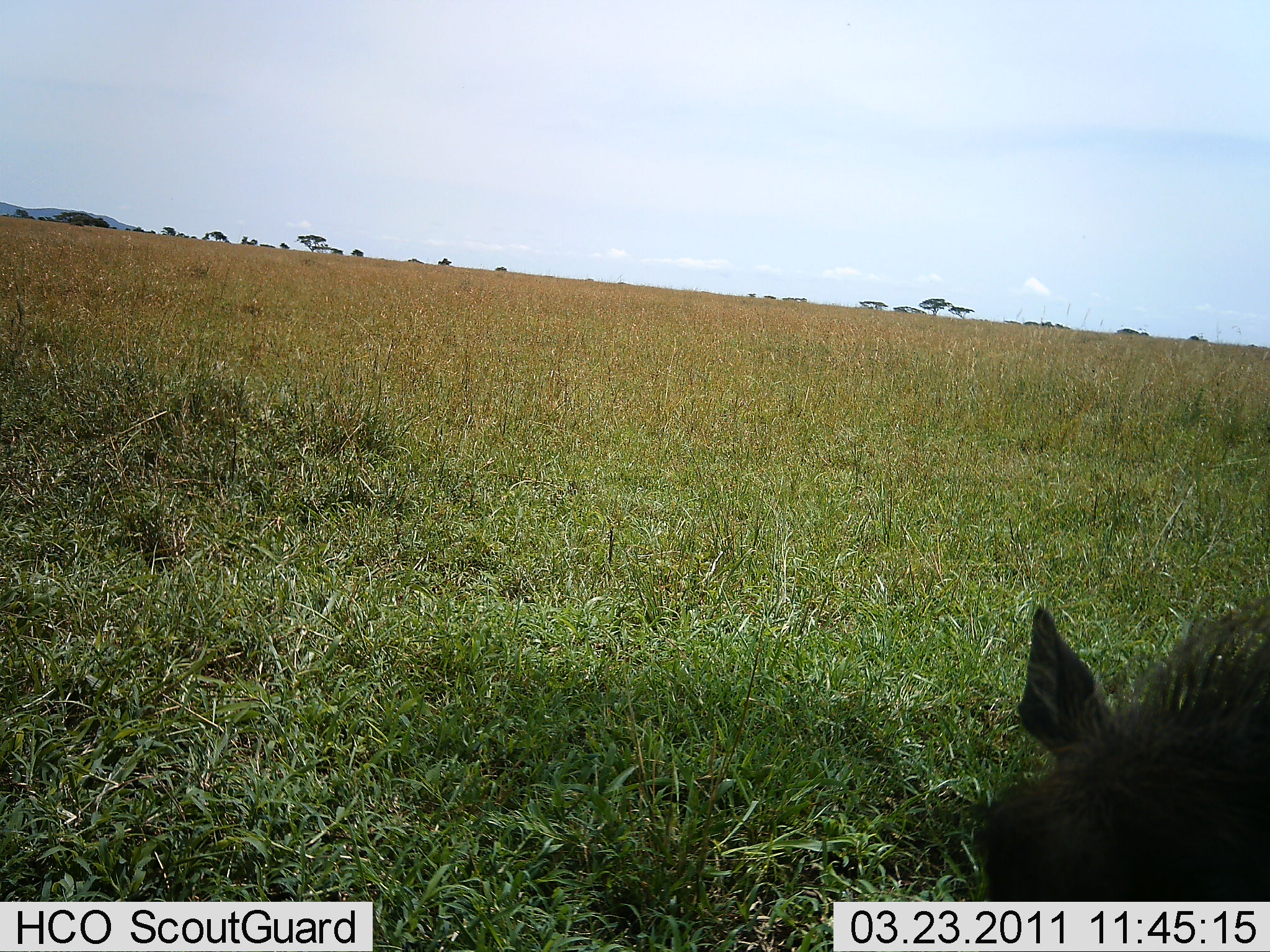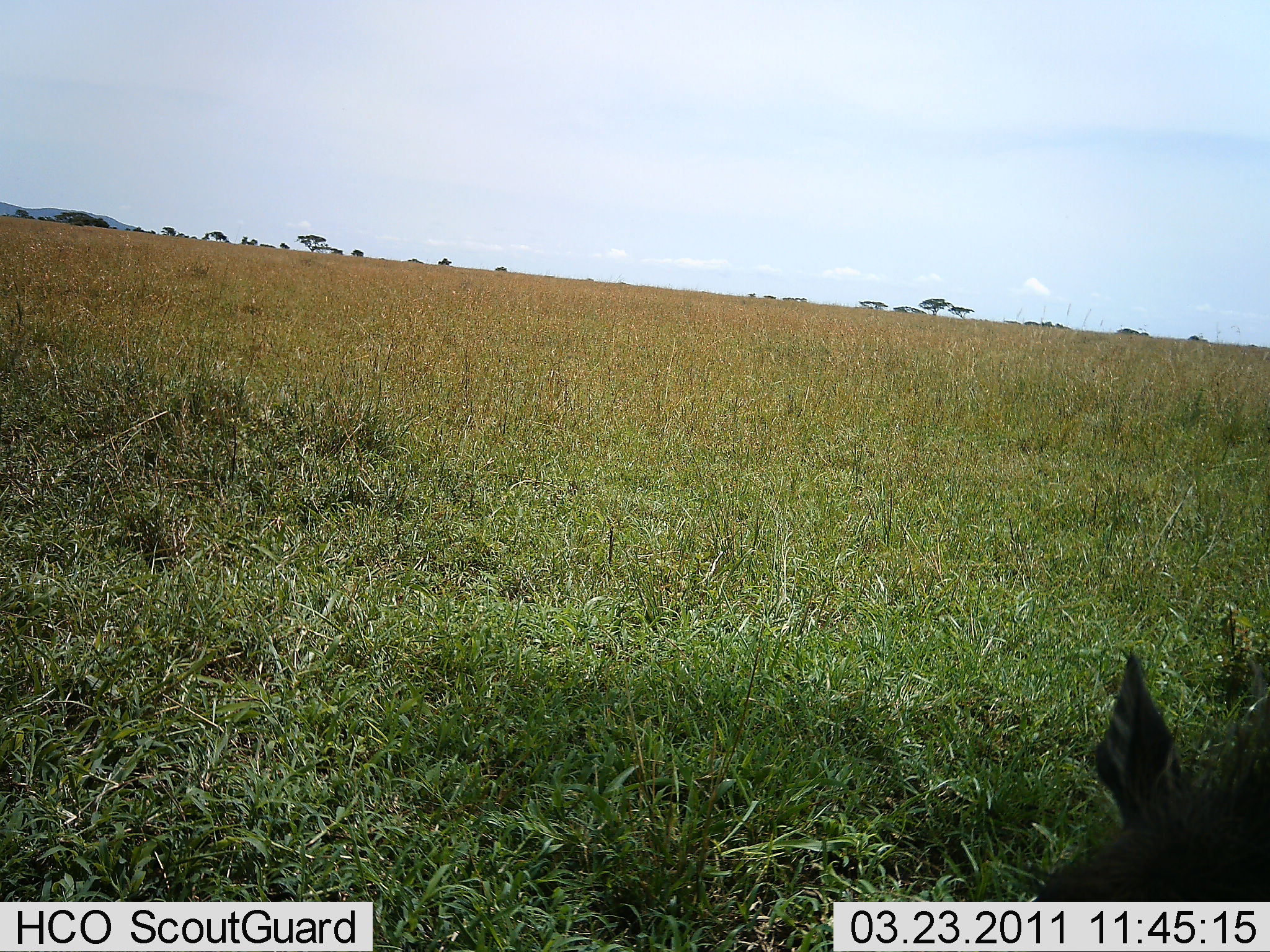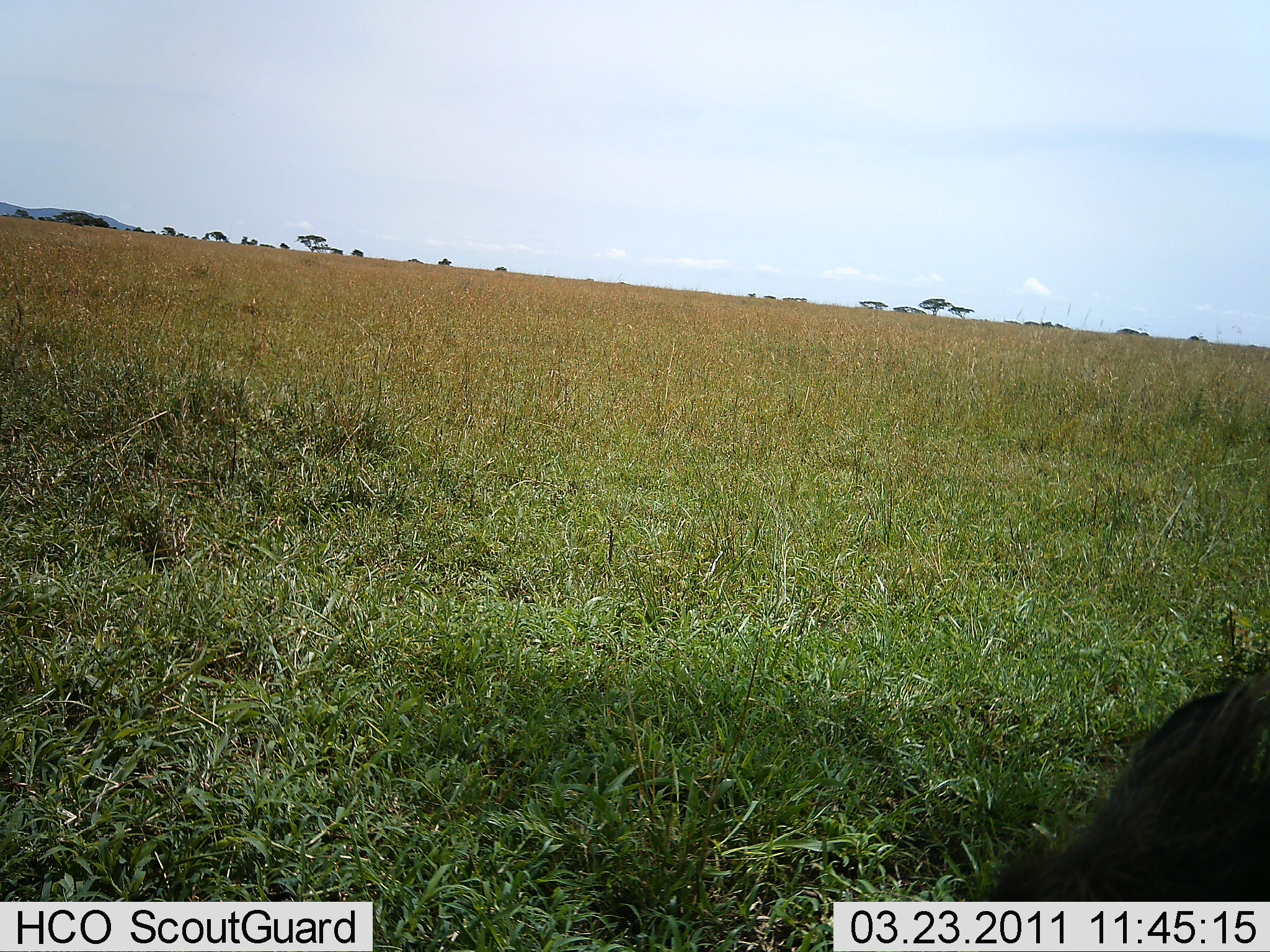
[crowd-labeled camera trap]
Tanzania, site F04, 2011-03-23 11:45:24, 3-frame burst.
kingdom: Animalia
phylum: Chordata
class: Mammalia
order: Artiodactyla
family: Suidae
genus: Phacochoerus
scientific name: Phacochoerus africanus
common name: warthog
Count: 1.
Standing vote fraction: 9%.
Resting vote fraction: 9%.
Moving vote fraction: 45%.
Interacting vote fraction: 0%.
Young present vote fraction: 0%.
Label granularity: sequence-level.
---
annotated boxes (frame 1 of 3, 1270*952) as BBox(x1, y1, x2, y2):
animal: BBox(969, 593, 1270, 950)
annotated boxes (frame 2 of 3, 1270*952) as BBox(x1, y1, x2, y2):
animal: BBox(1110, 647, 1270, 700)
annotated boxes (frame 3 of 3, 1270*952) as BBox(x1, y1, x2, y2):
animal: BBox(962, 668, 1270, 952)